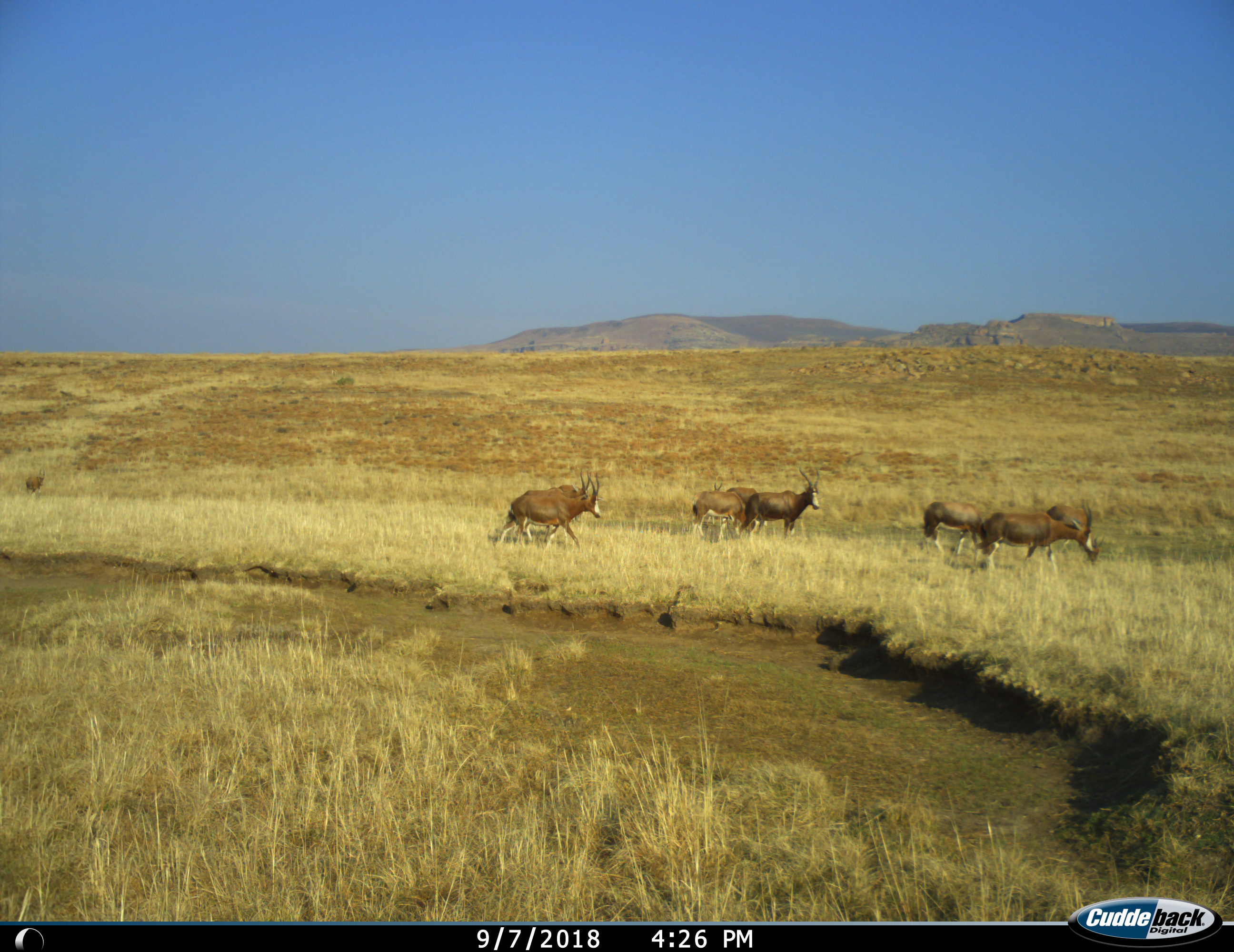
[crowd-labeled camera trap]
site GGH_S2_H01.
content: unidentified animal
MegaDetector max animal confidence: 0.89